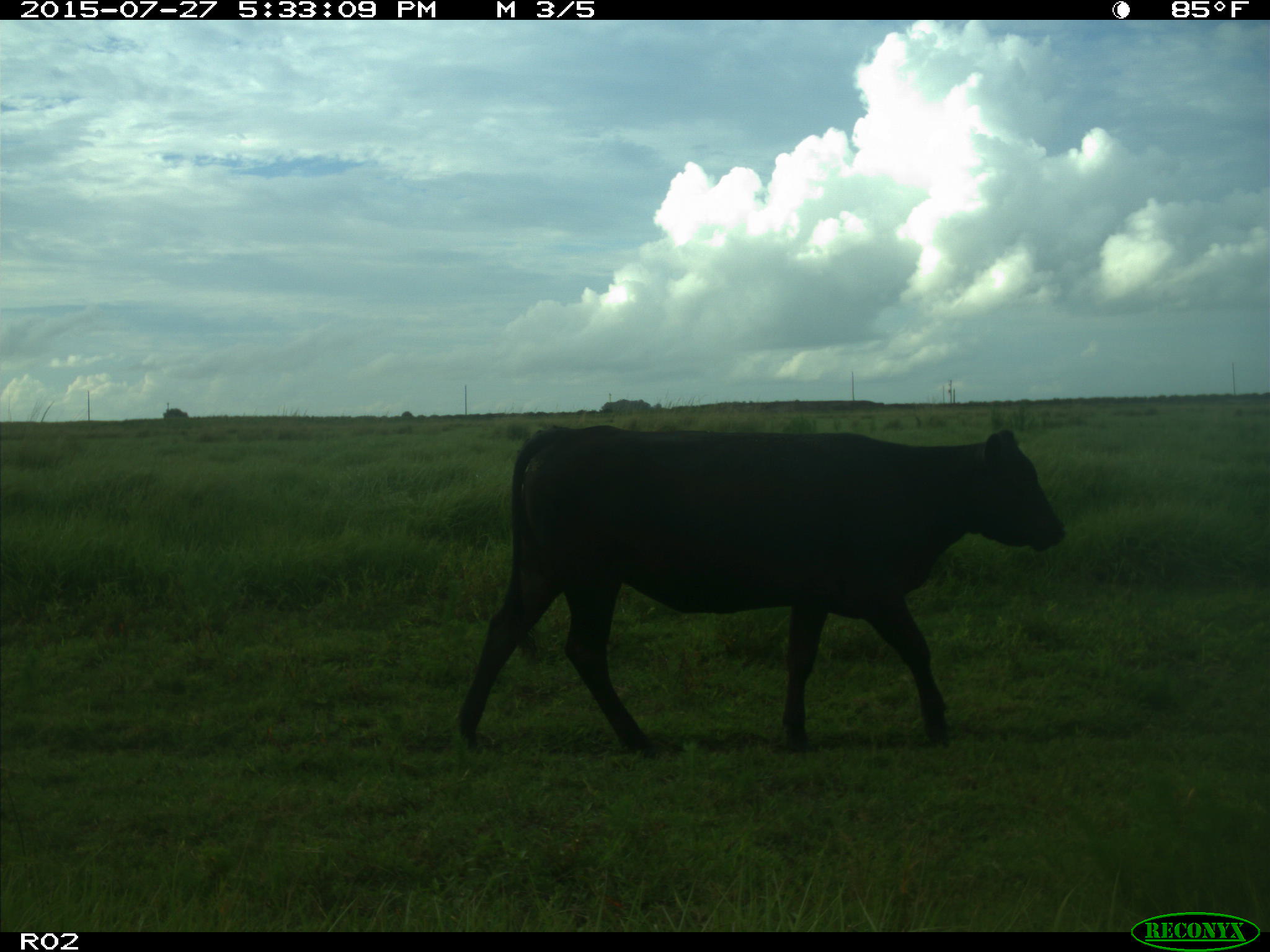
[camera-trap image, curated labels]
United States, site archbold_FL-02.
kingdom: Animalia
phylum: Chordata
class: Mammalia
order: Artiodactyla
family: Bovidae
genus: Bos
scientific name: Bos taurus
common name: domestic cow